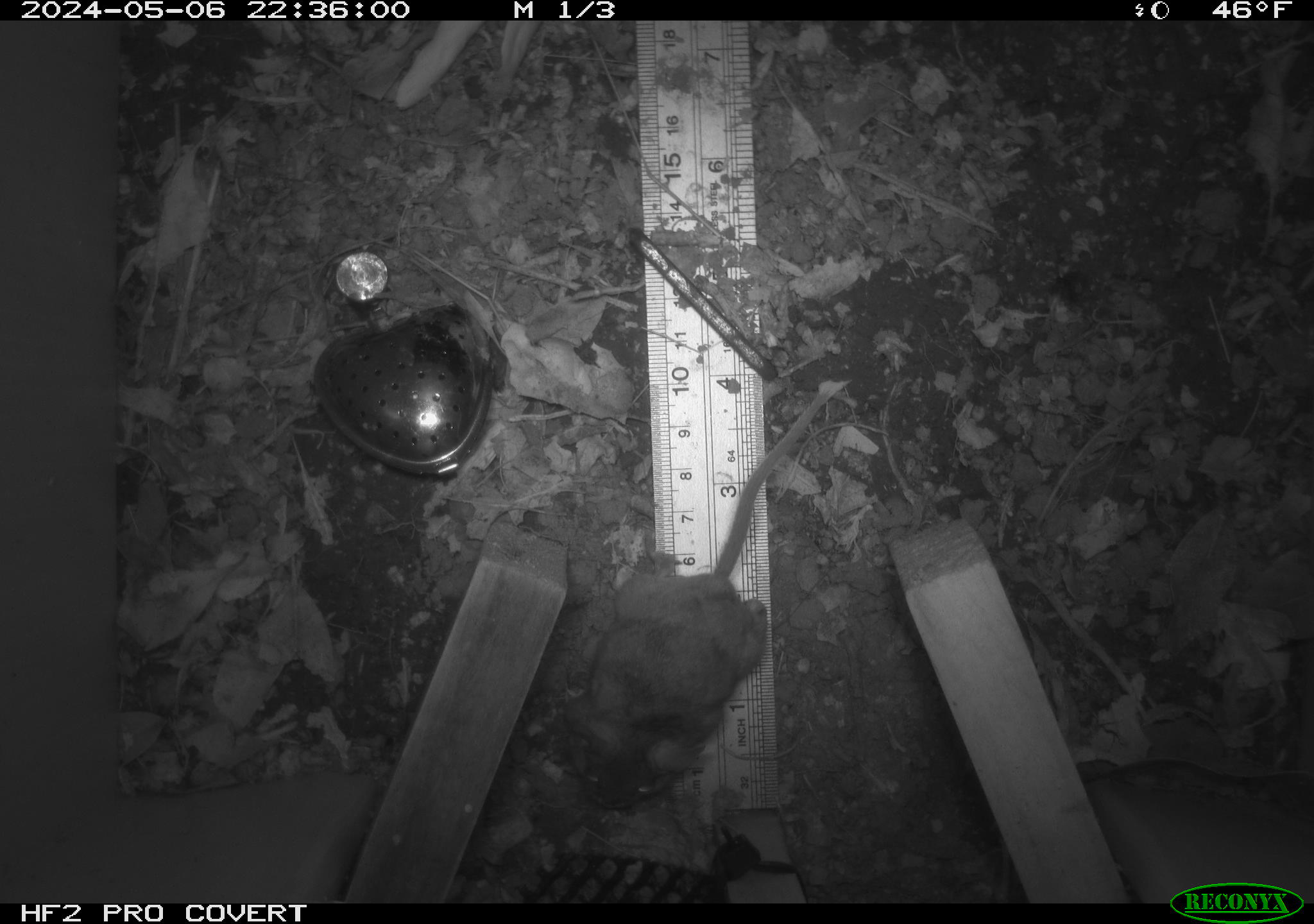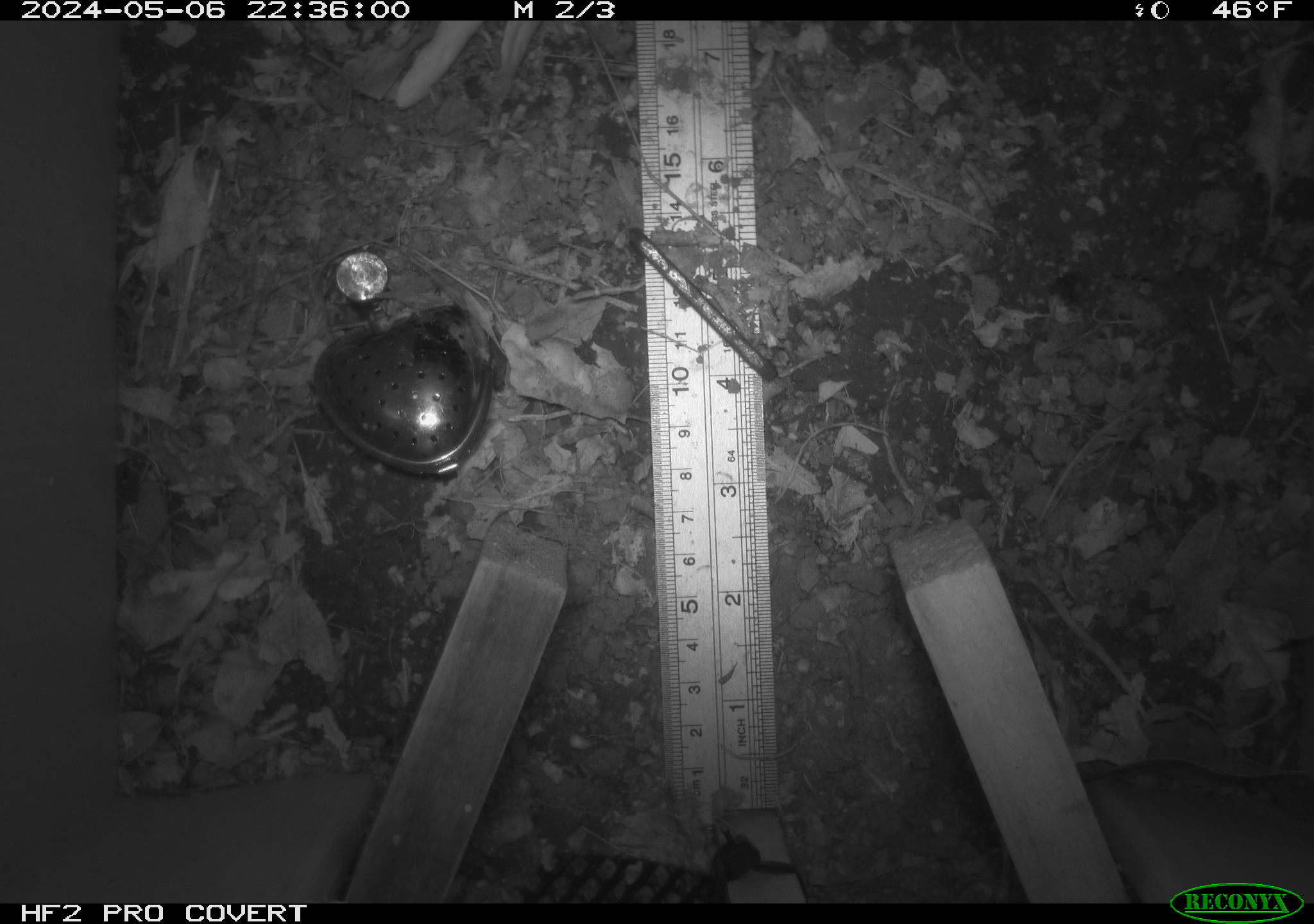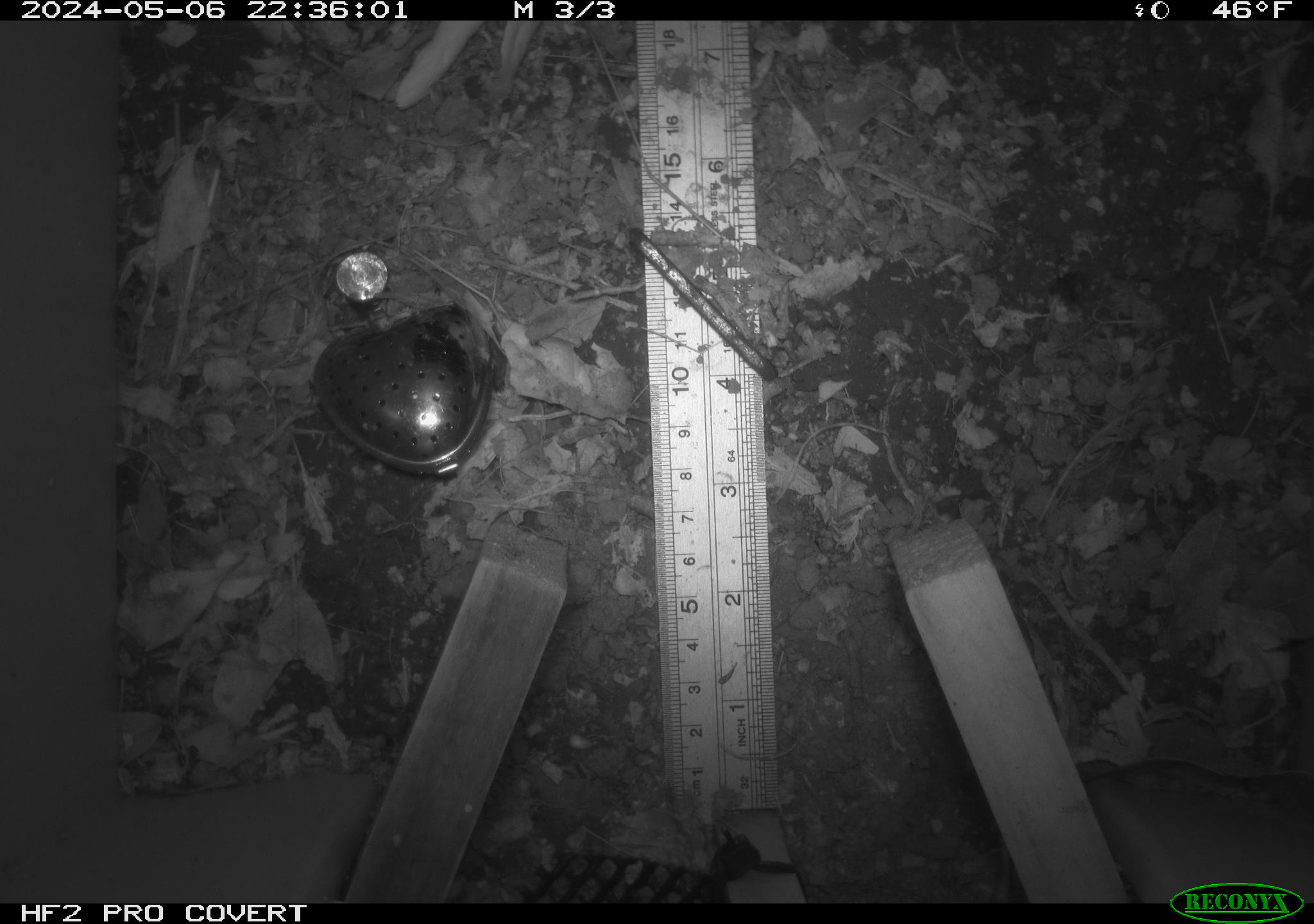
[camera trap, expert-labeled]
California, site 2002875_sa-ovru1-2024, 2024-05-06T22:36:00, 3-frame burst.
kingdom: Animalia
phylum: Chordata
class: Mammalia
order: Rodentia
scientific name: Rodentia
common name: rodent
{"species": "rodent (Rodentia)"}